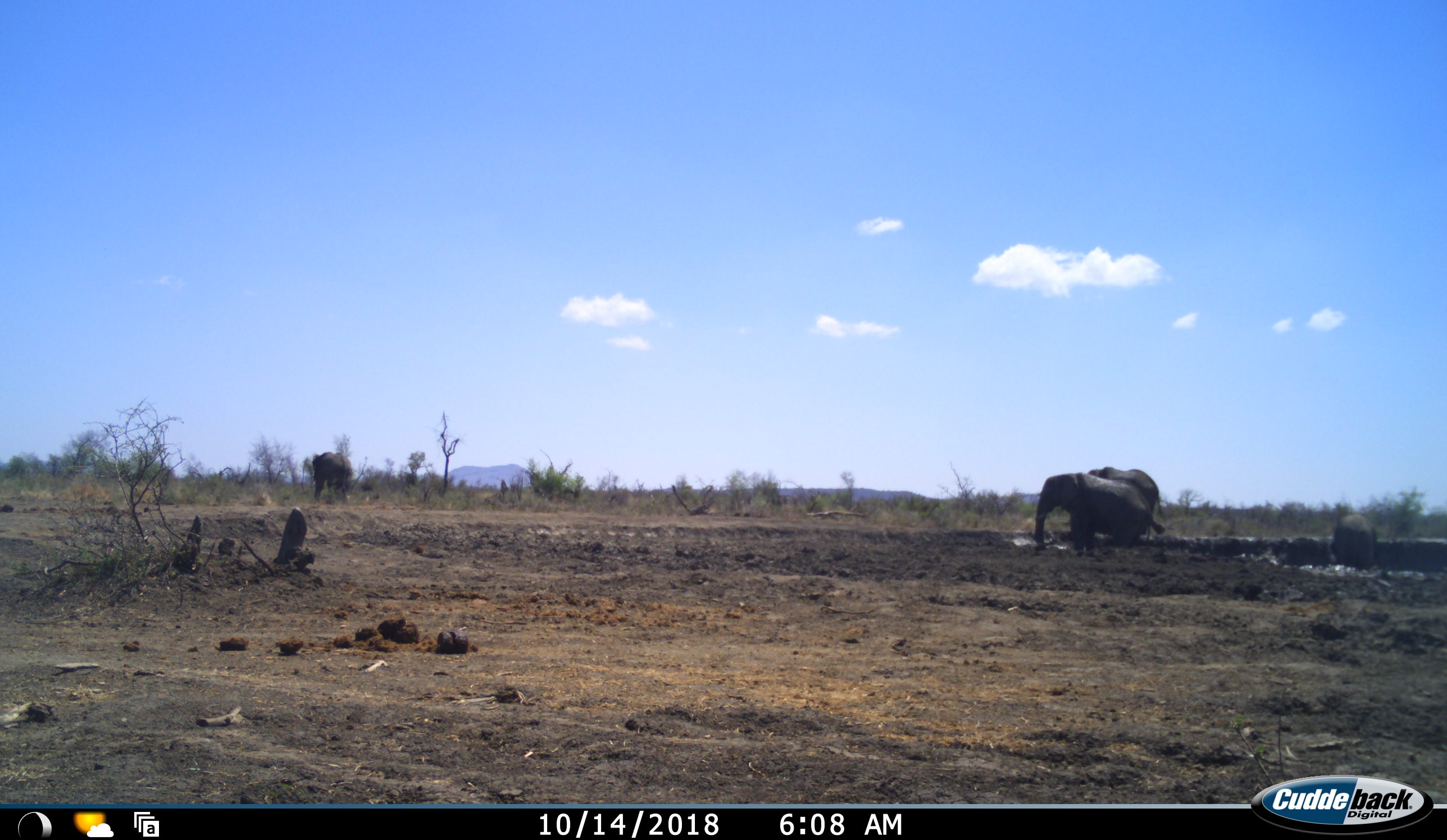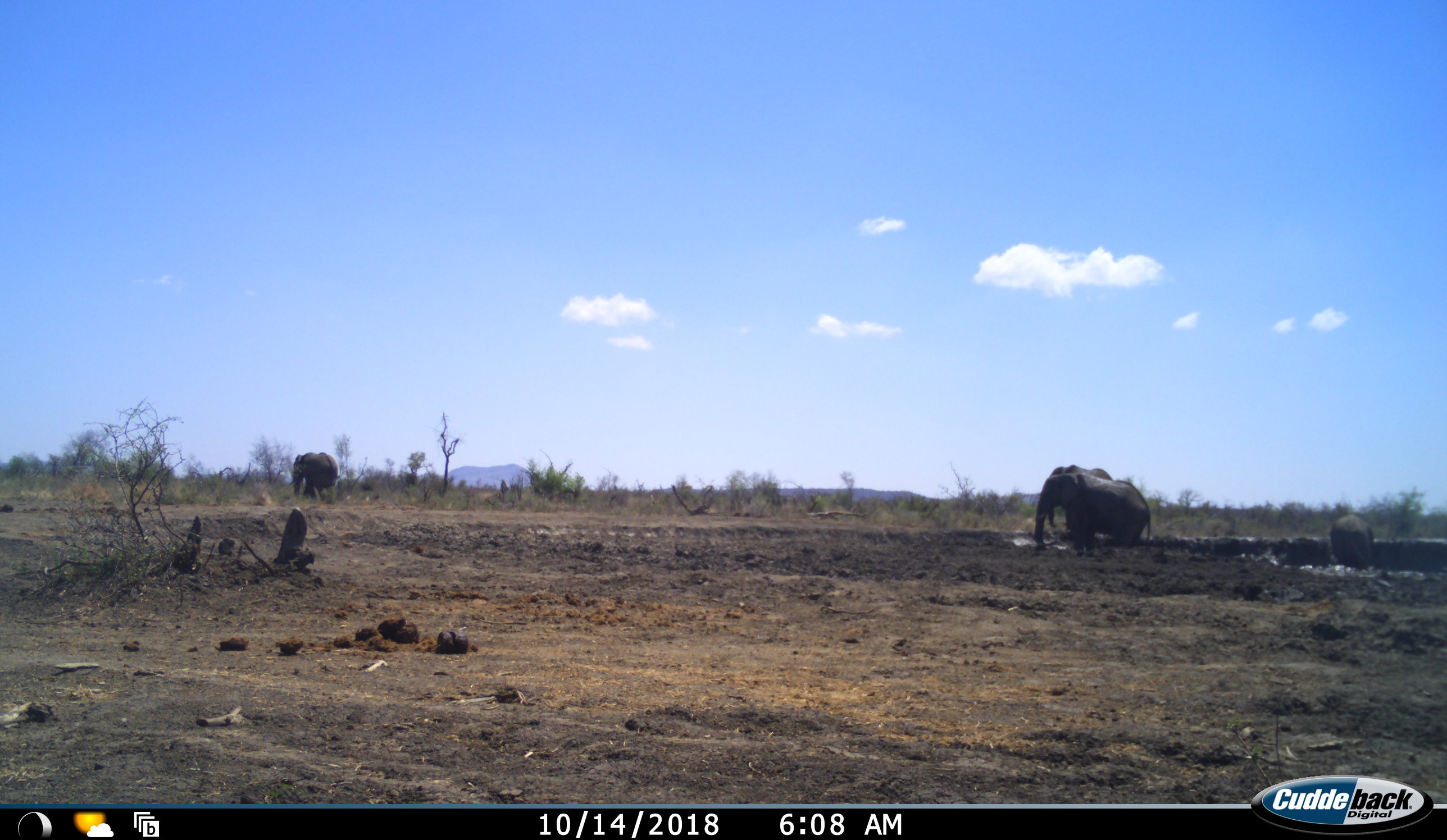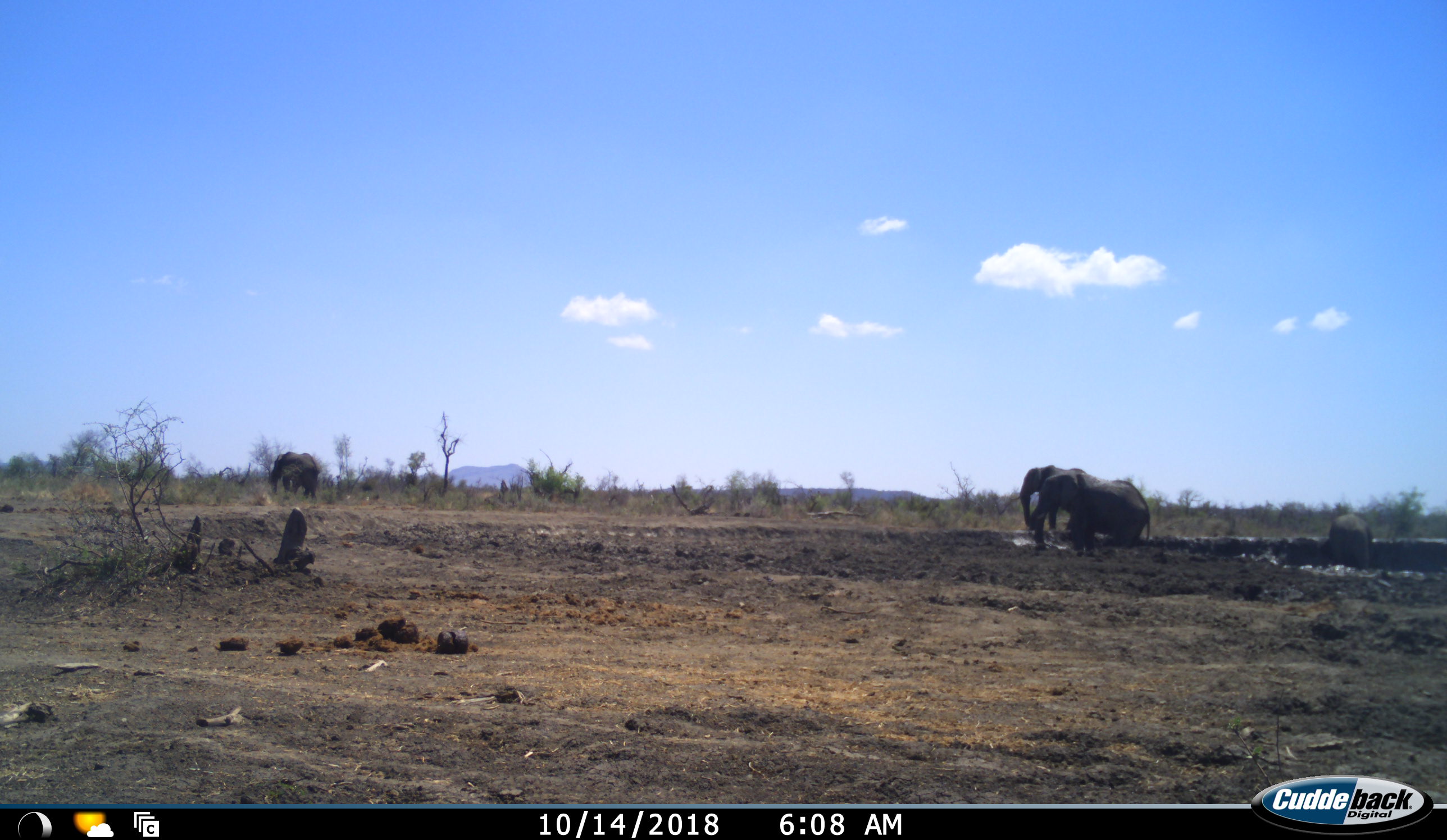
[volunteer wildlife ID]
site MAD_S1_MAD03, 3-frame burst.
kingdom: Animalia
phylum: Chordata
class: Mammalia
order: Proboscidea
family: Elephantidae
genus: Loxodonta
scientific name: Loxodonta africana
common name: african bush elephant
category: elephant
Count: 4.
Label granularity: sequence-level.